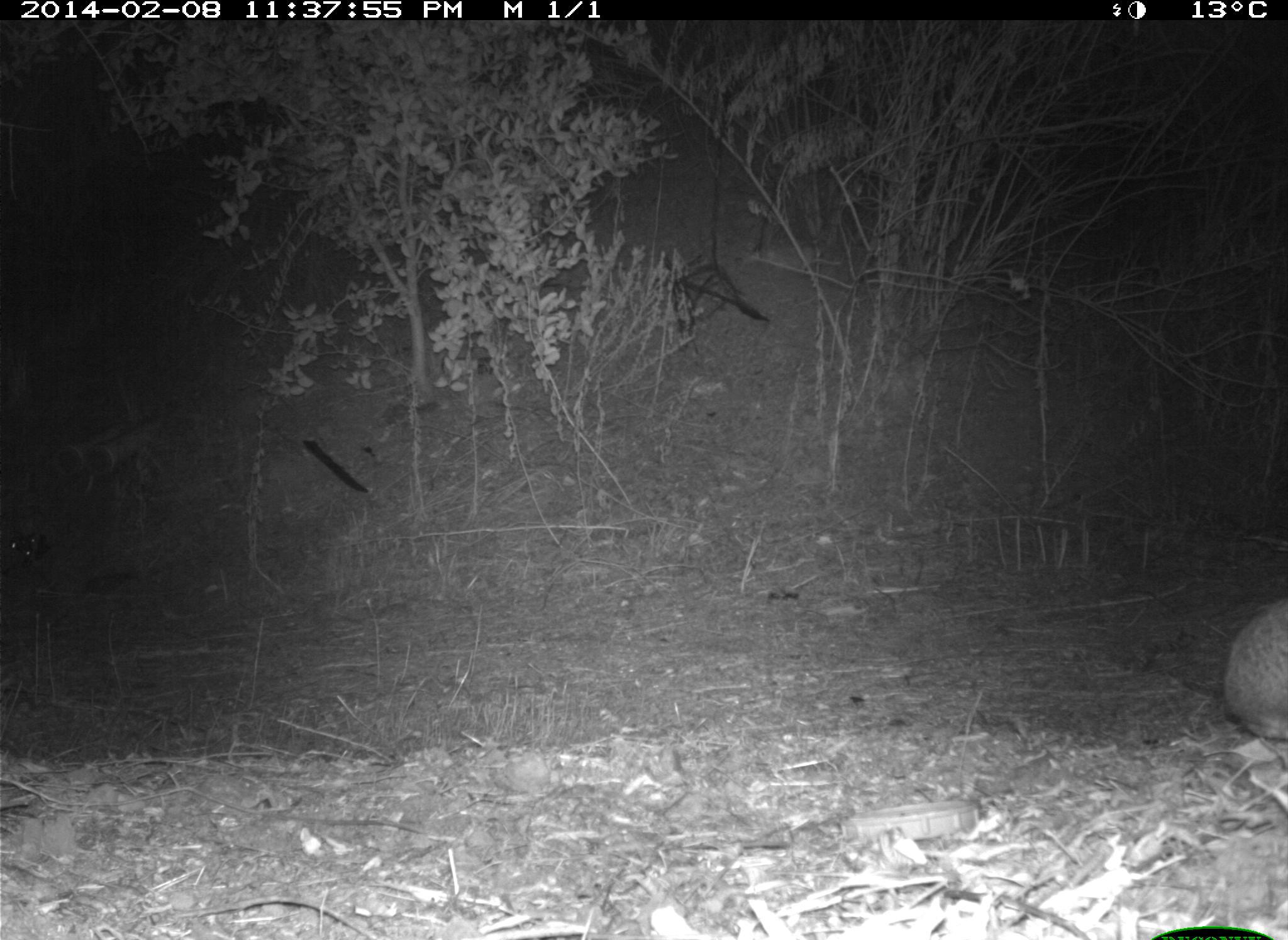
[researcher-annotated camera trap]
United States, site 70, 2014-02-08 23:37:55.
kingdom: Animalia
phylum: Chordata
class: Mammalia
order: Lagomorpha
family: Leporidae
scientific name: Leporidae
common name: rabbits and hares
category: rabbit